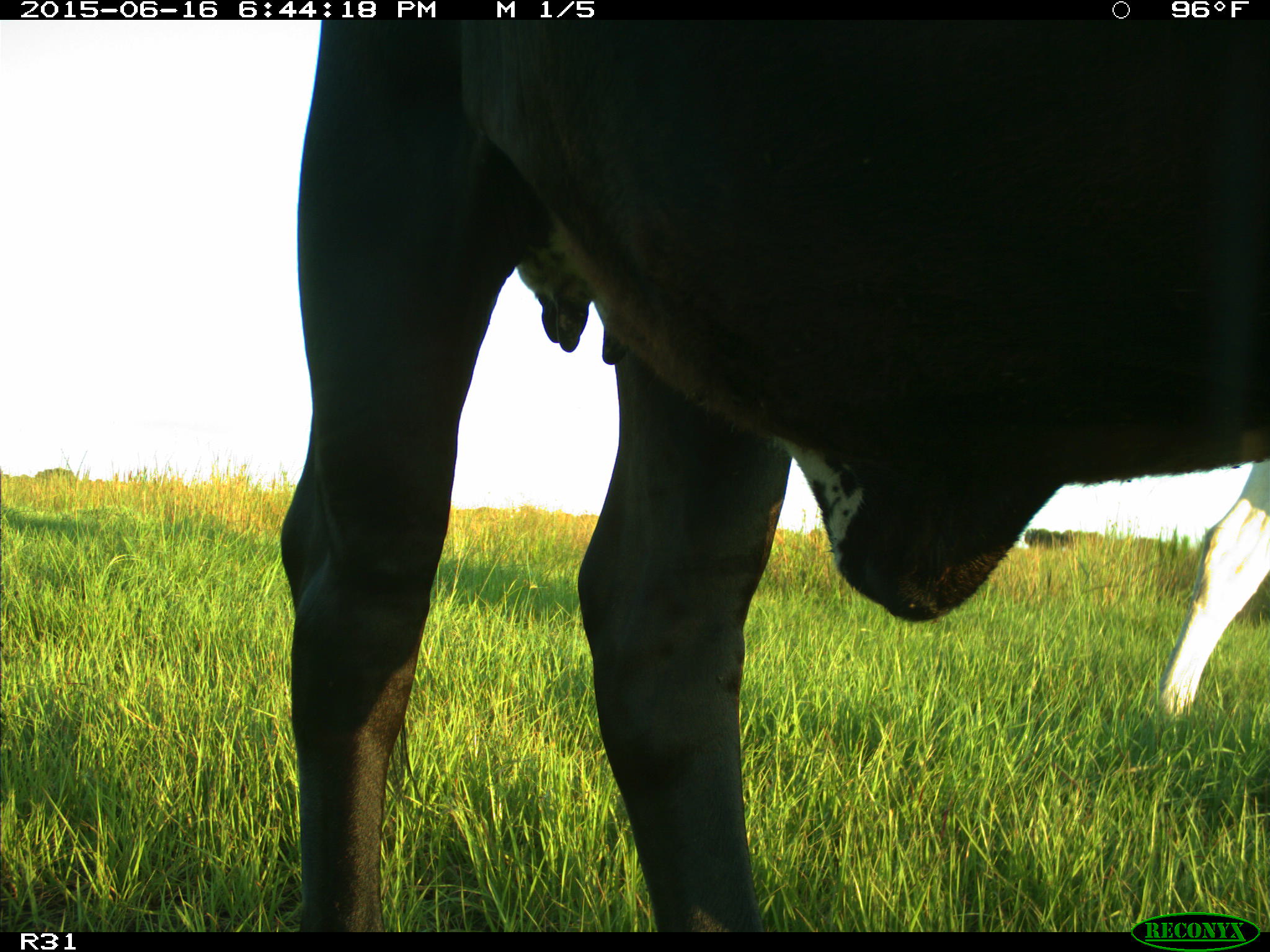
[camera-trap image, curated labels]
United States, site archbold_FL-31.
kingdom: Animalia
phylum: Chordata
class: Mammalia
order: Artiodactyla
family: Bovidae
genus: Bos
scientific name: Bos taurus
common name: domestic cow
Bos taurus (domestic cow).